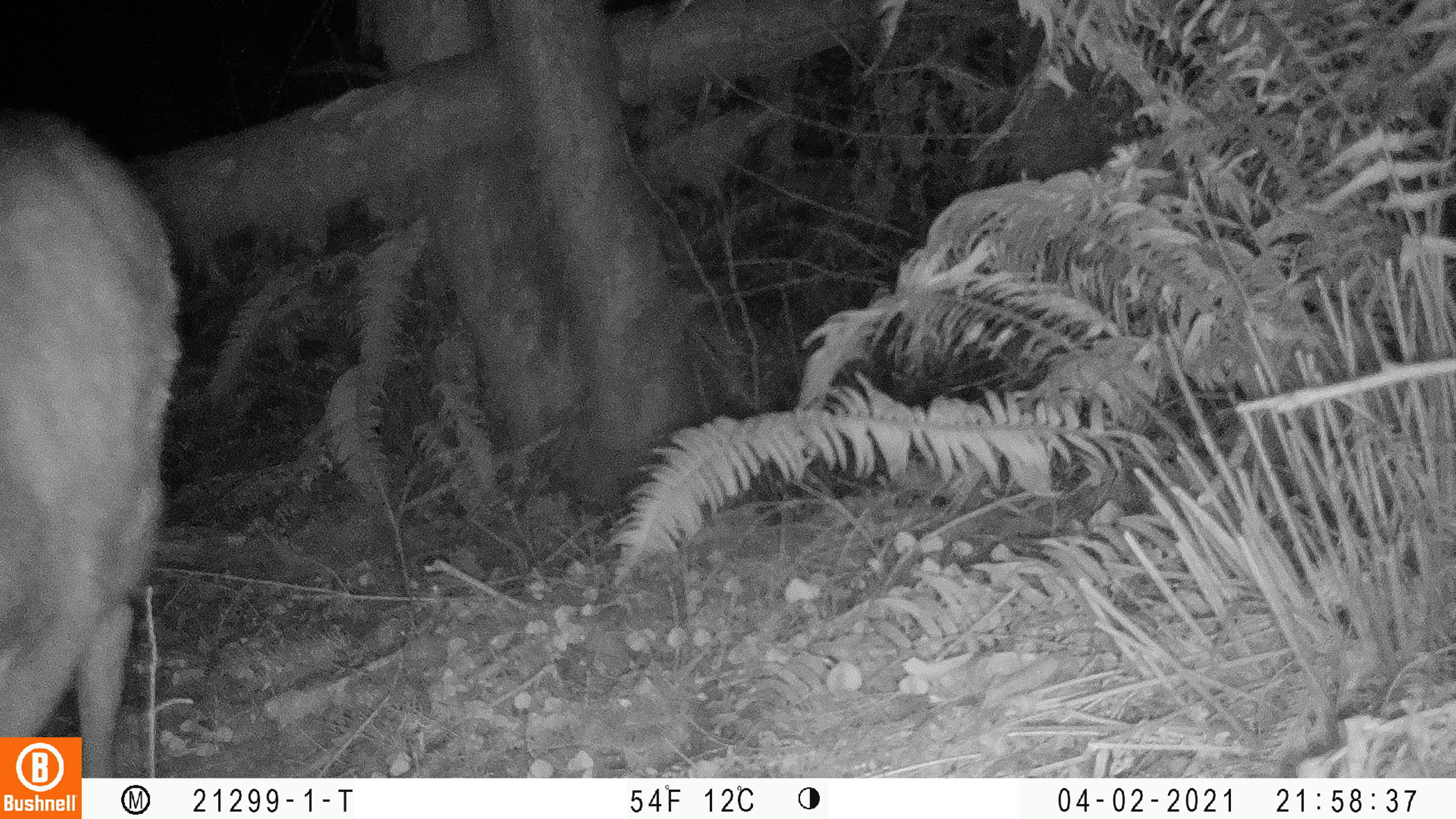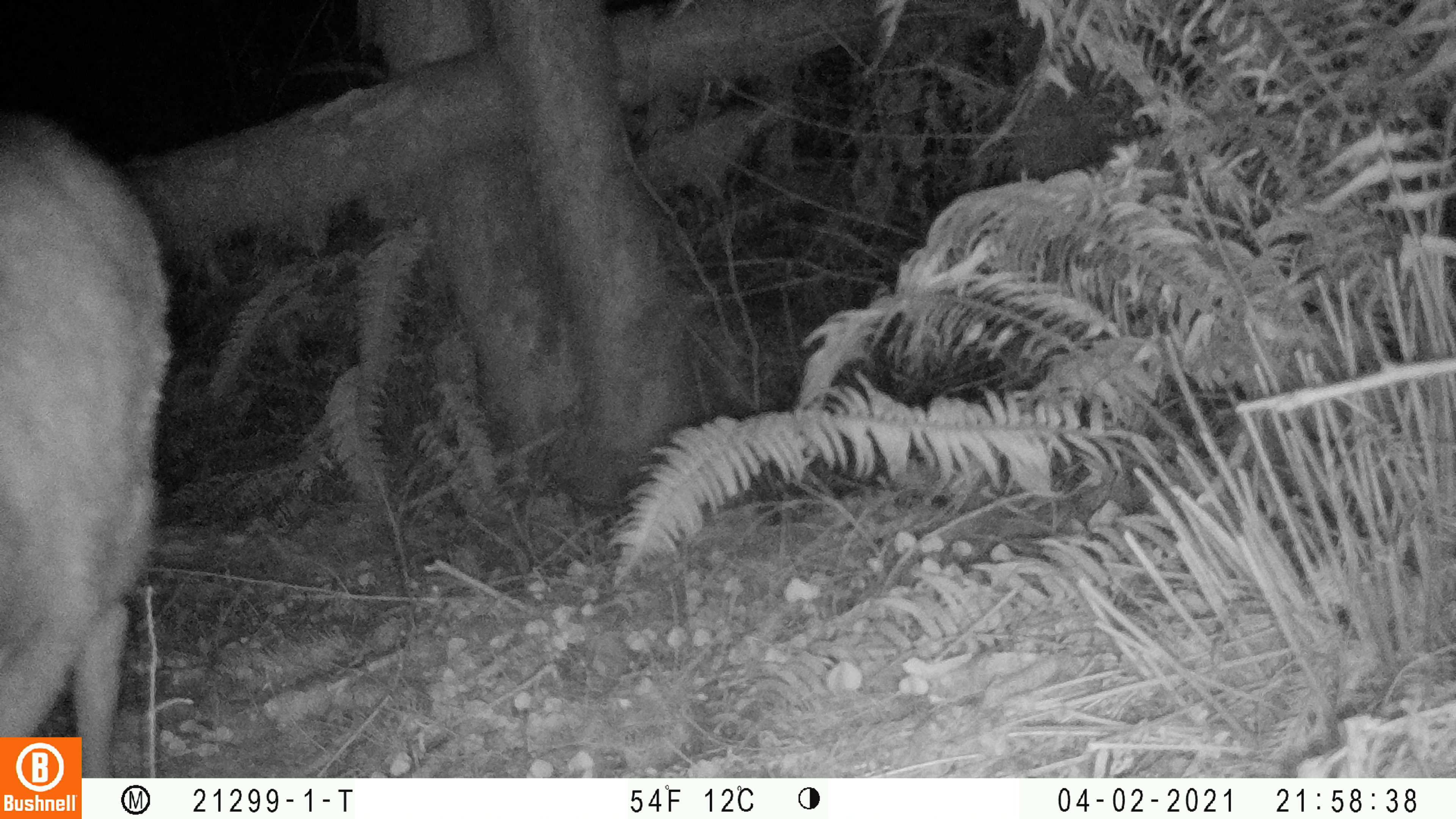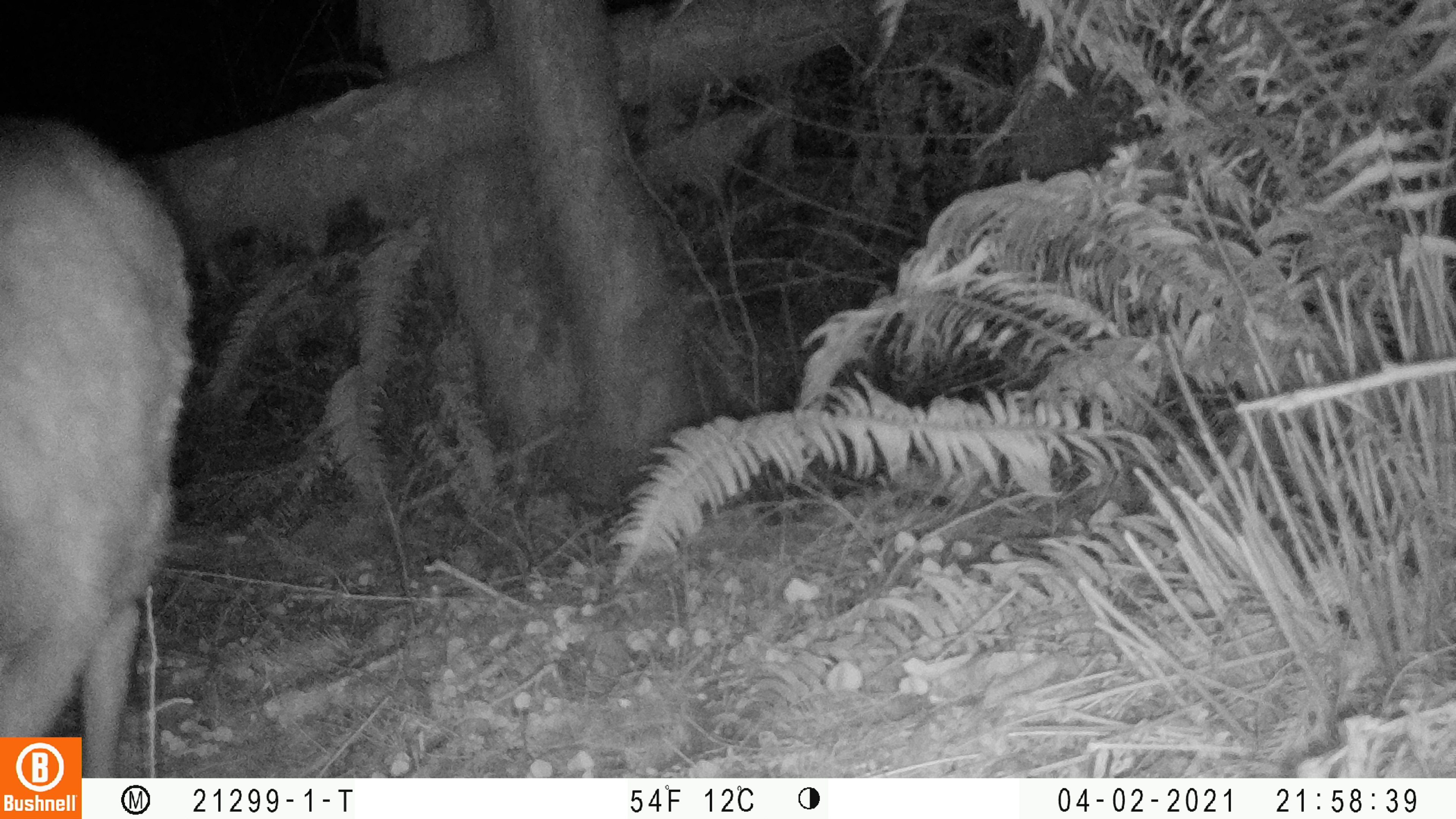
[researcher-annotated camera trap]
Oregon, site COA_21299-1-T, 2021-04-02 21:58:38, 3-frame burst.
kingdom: Animalia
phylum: Chordata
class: Mammalia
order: Artiodactyla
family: Cervidae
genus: Odocoileus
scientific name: Odocoileus hemionus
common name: black-tailed deer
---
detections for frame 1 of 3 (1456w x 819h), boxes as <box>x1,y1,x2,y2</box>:
black-tailed deer: <box>1,97,185,730</box>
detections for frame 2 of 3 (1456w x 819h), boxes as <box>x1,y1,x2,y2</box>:
black-tailed deer: <box>3,100,180,733</box>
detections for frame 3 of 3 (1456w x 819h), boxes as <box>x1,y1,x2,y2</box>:
black-tailed deer: <box>4,100,203,733</box>